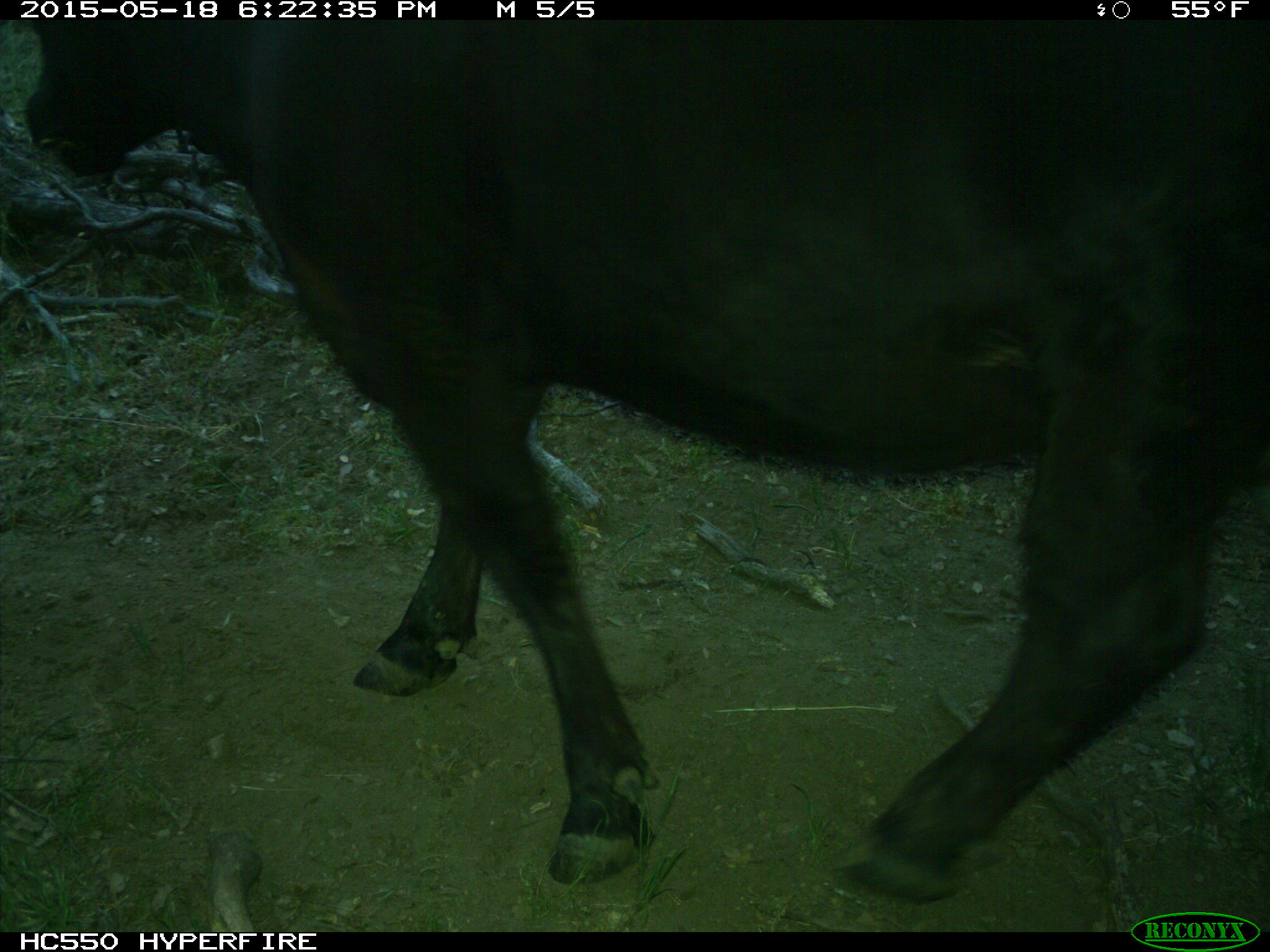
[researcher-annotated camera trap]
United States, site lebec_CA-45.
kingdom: Animalia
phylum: Chordata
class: Mammalia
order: Artiodactyla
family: Bovidae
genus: Bos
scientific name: Bos taurus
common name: domestic cow